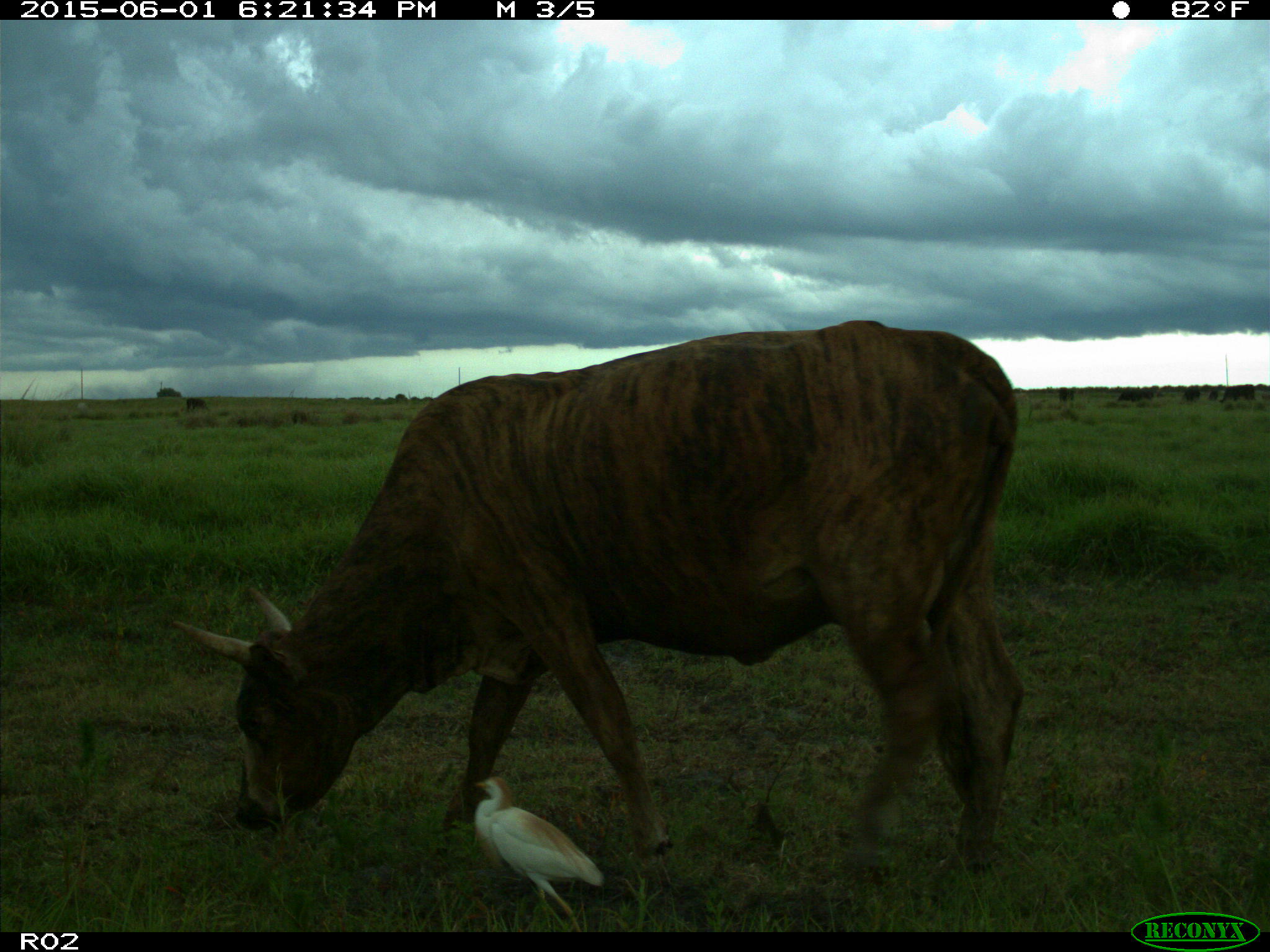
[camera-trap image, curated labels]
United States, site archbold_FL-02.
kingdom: Animalia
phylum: Chordata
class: Mammalia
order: Artiodactyla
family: Bovidae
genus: Bos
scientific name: Bos taurus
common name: domestic cow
Bos taurus (domestic cow).